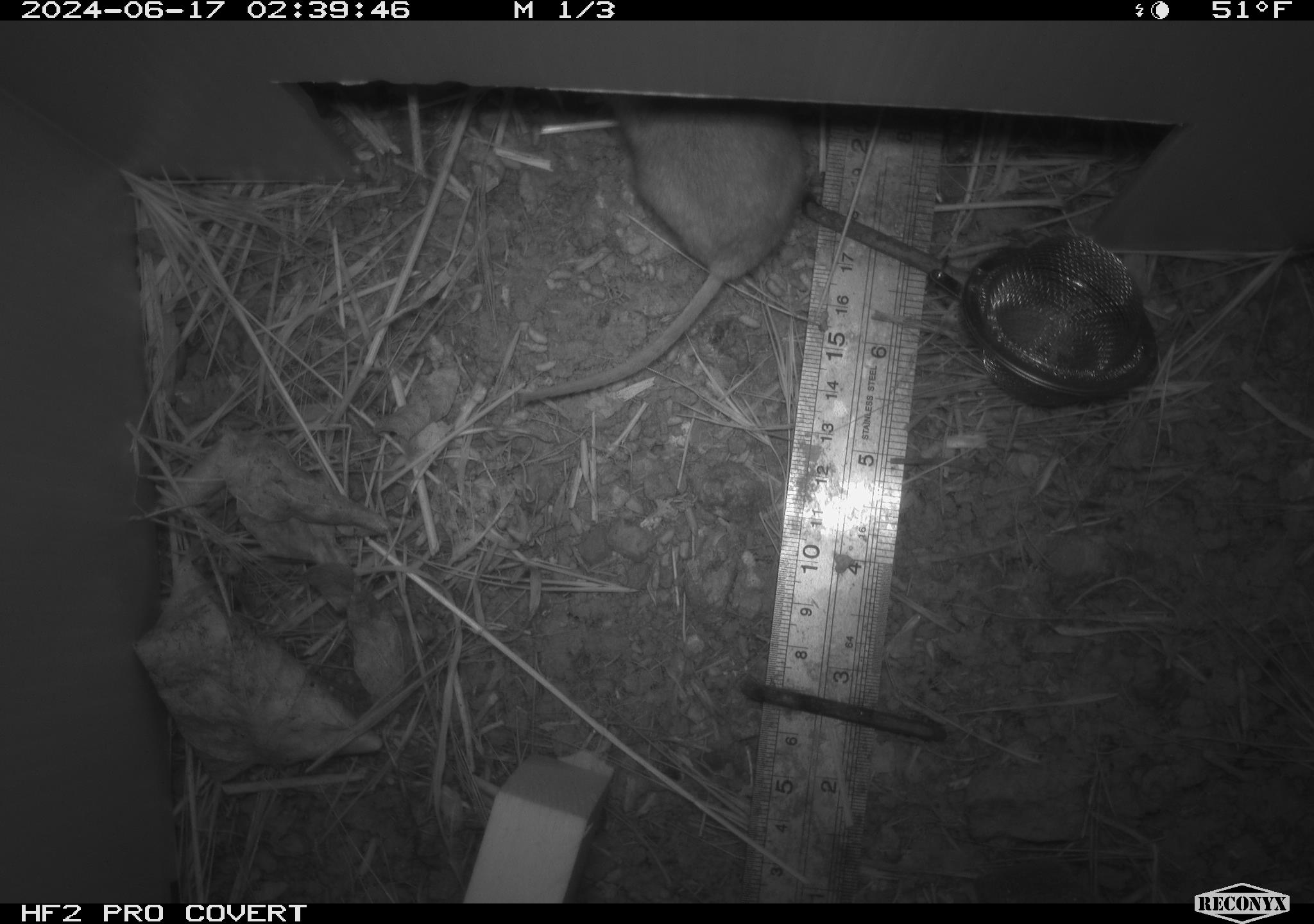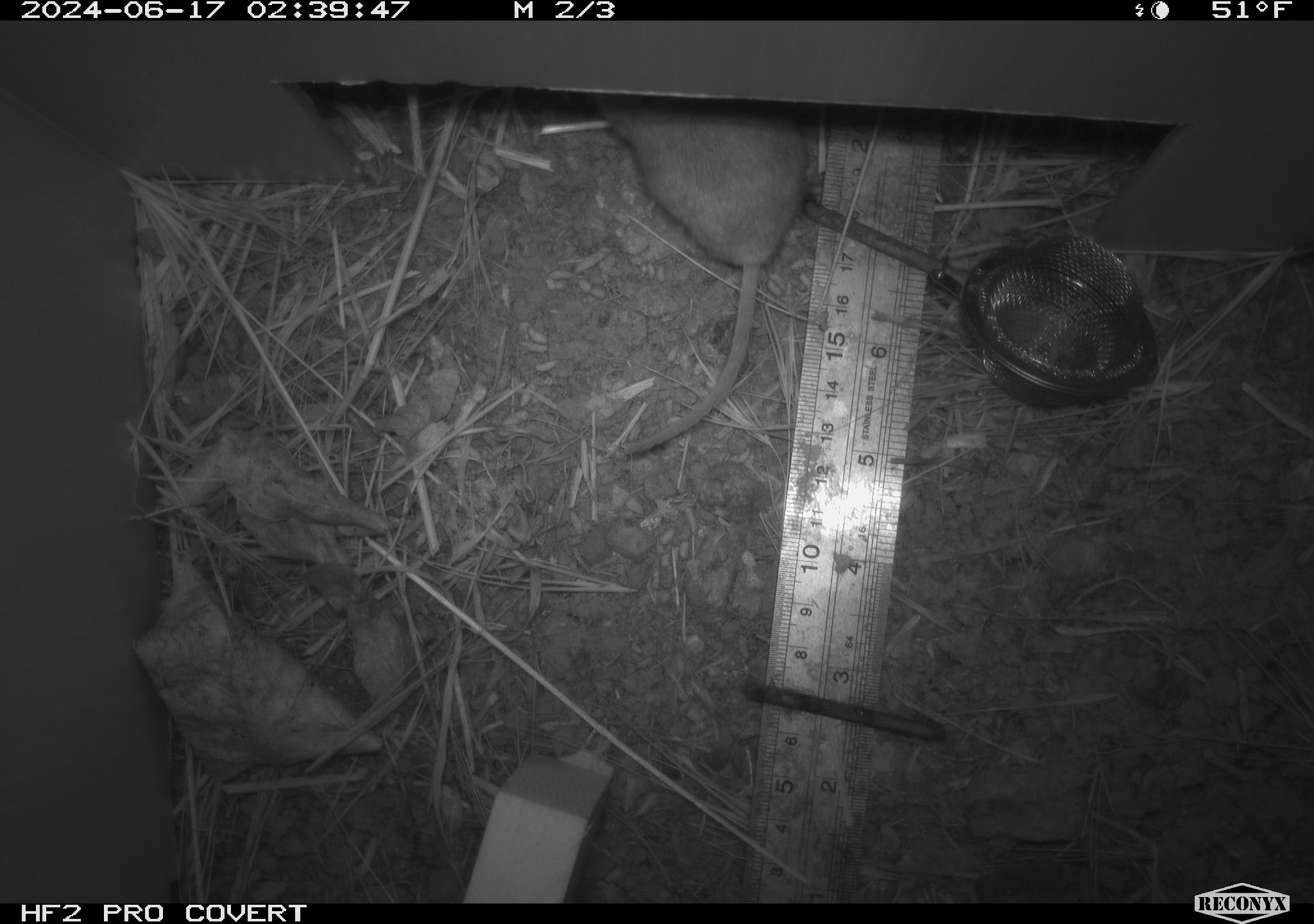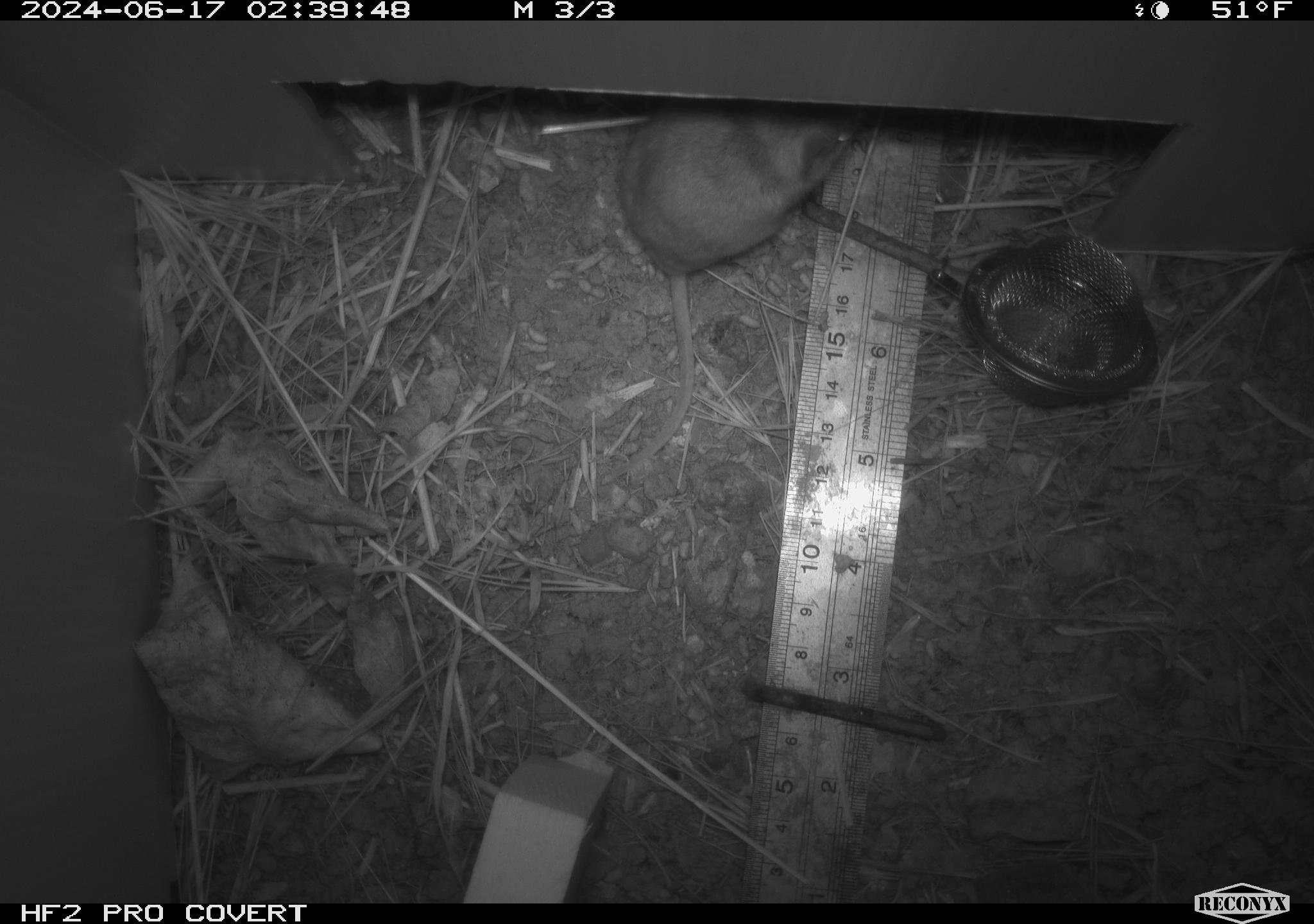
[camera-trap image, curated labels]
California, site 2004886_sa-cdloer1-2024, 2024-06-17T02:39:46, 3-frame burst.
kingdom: Animalia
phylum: Chordata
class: Mammalia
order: Rodentia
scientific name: Rodentia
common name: mouse species